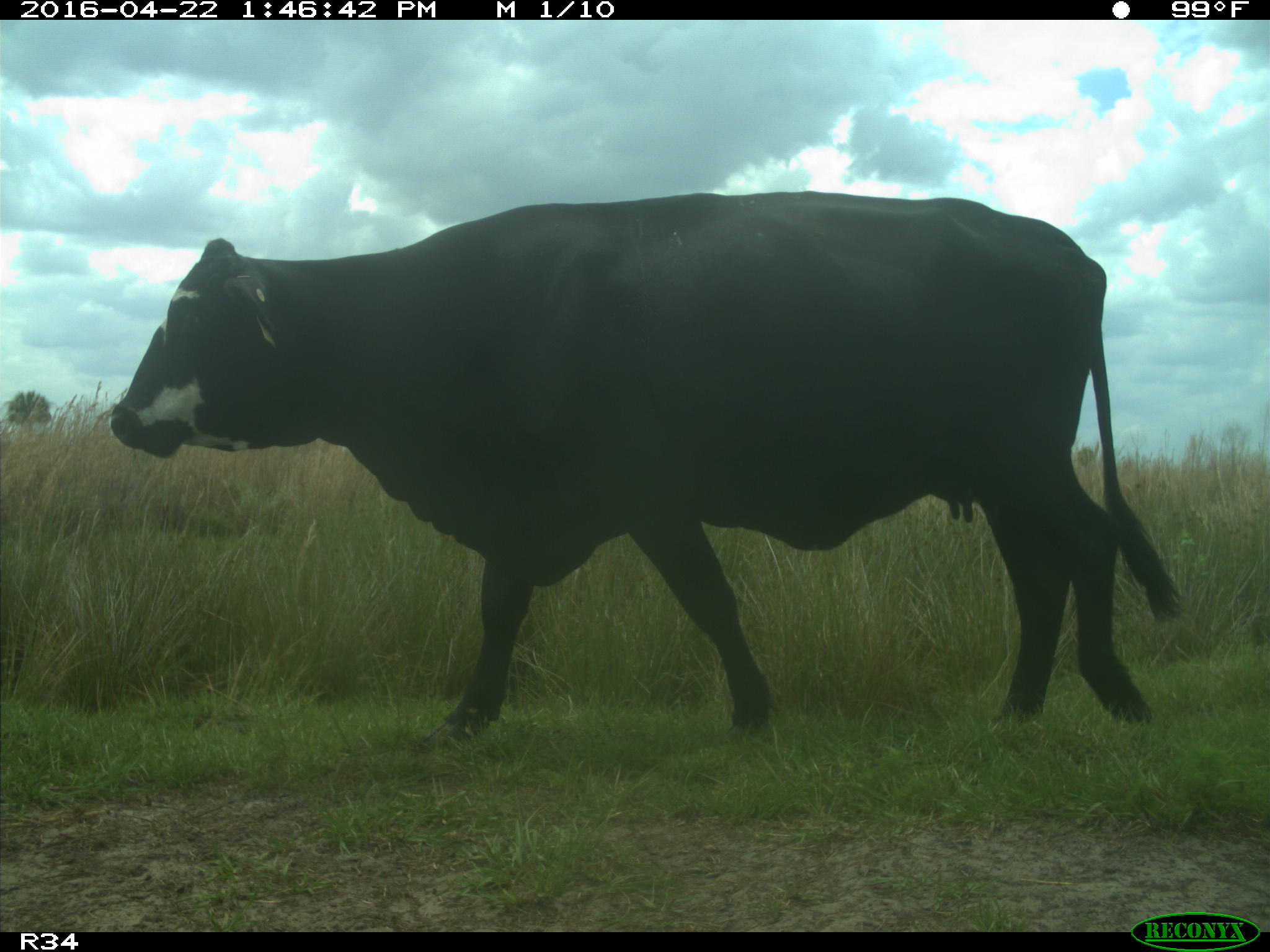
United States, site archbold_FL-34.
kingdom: Animalia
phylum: Chordata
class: Mammalia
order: Artiodactyla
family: Bovidae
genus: Bos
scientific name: Bos taurus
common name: domestic cow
Bos taurus (domestic cow).